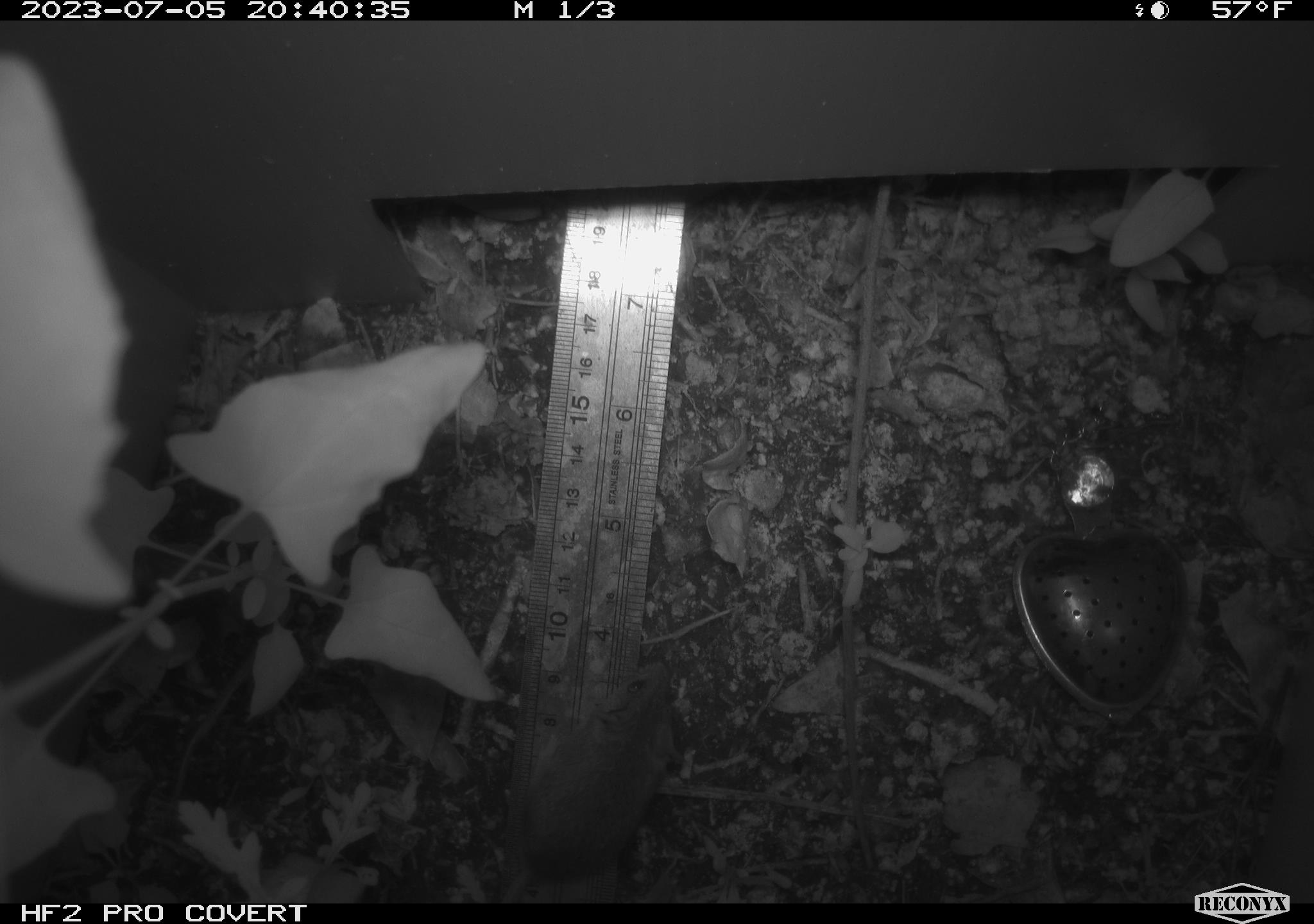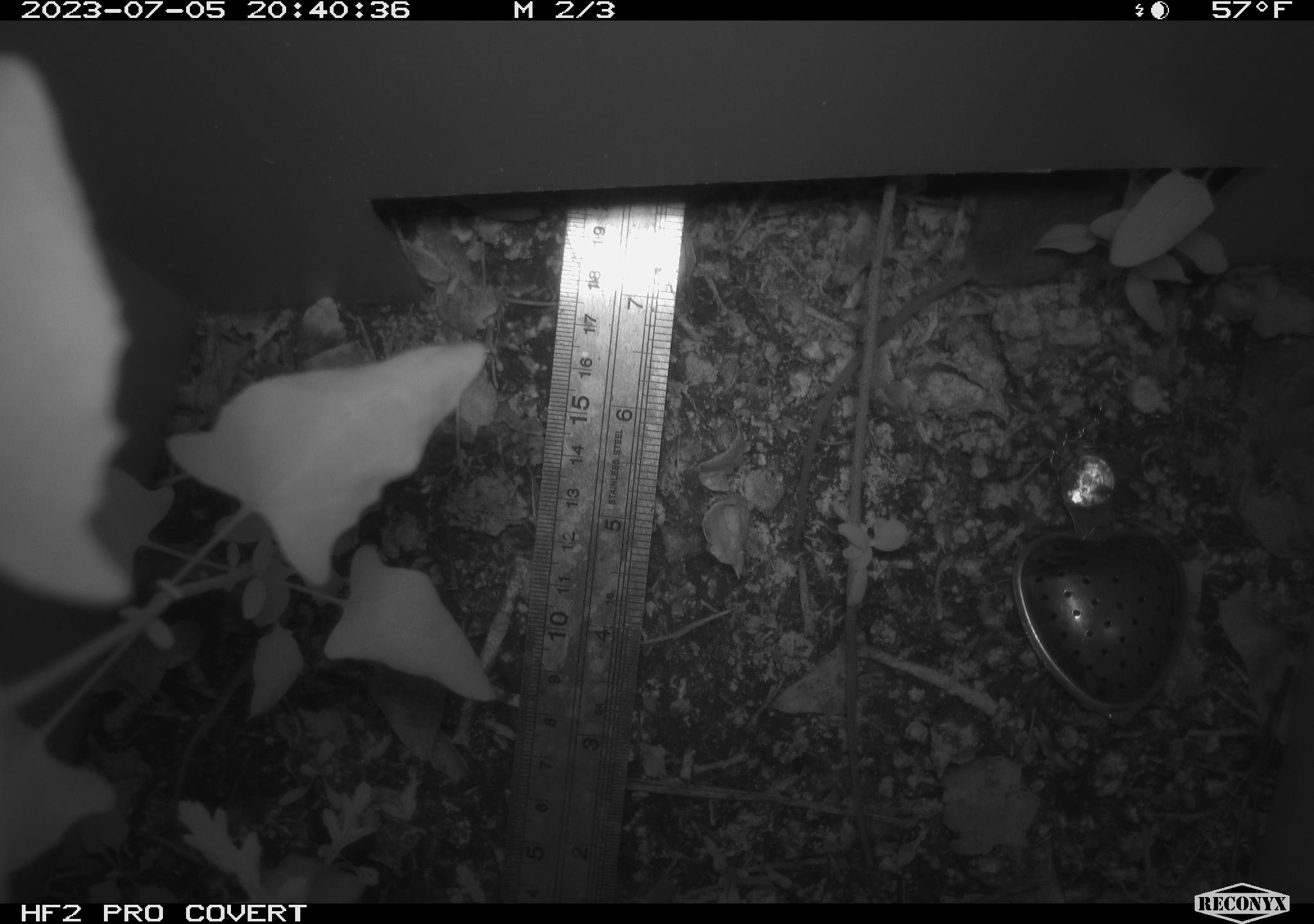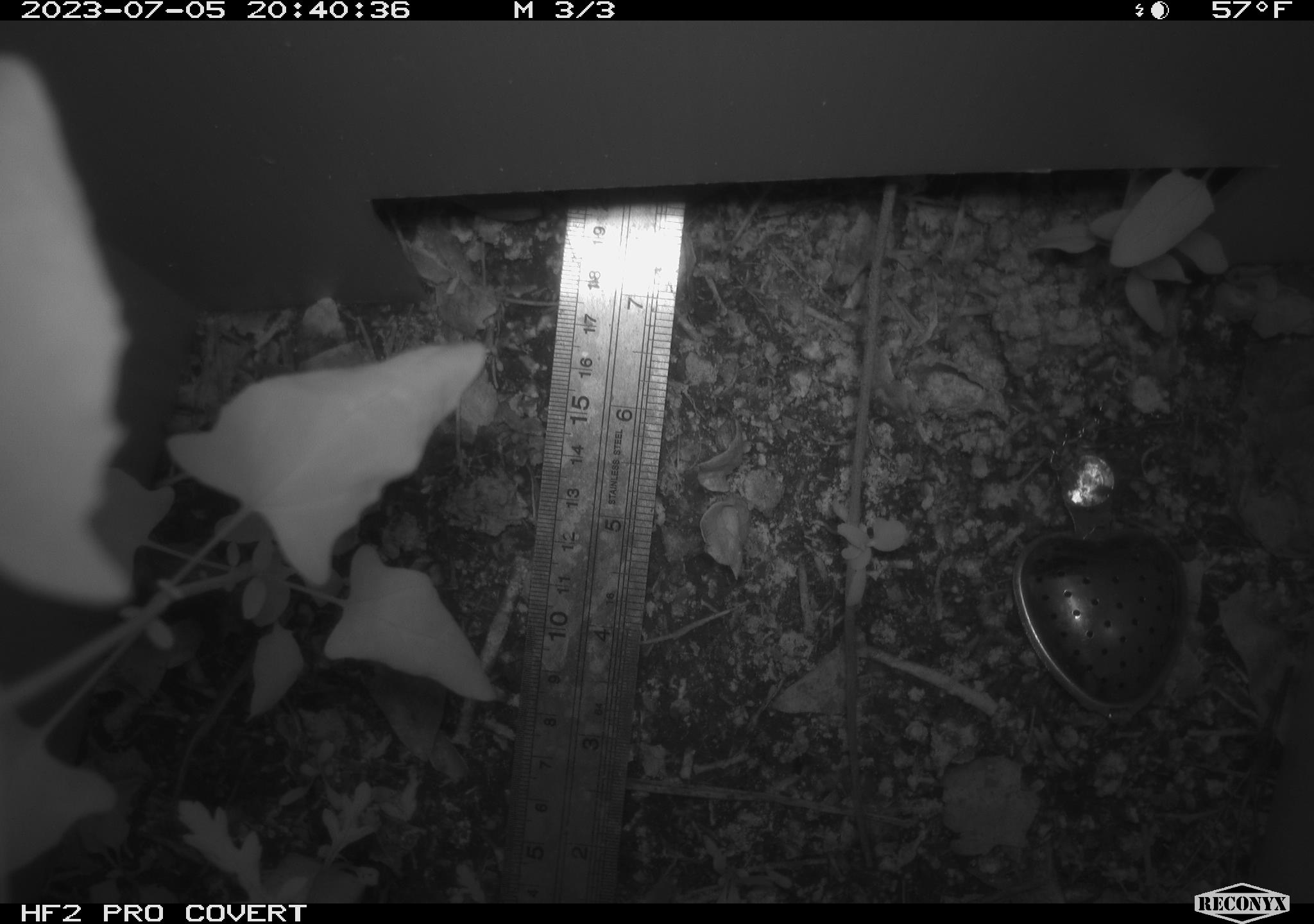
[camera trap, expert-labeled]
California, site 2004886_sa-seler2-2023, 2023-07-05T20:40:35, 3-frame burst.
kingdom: Animalia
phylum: Chordata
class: Mammalia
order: Rodentia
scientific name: Rodentia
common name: mouse species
Mouse species (Rodentia).